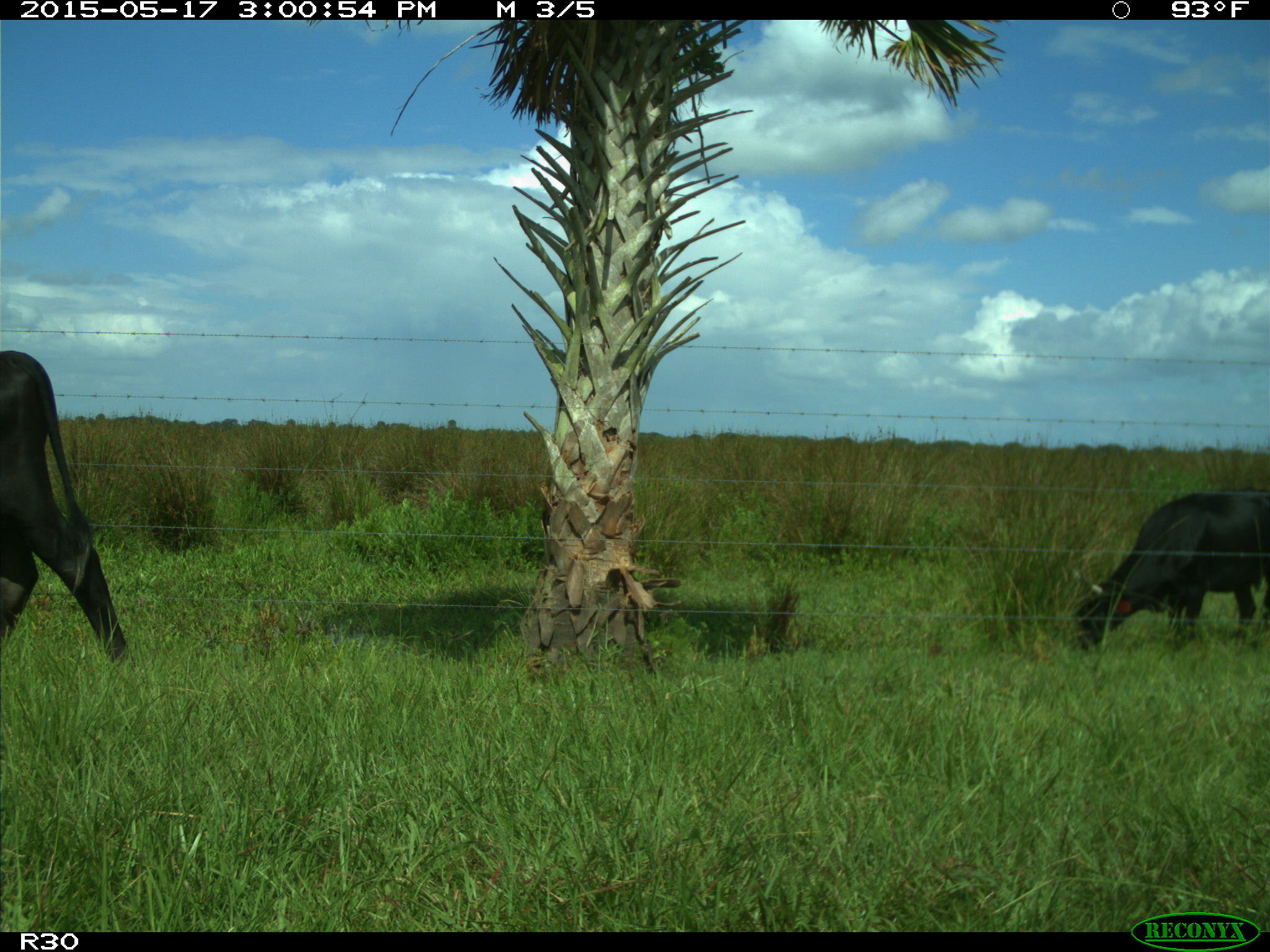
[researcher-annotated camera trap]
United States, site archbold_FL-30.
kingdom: Animalia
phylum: Chordata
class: Mammalia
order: Artiodactyla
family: Bovidae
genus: Bos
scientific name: Bos taurus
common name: domestic cow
Bos taurus (domestic cow).